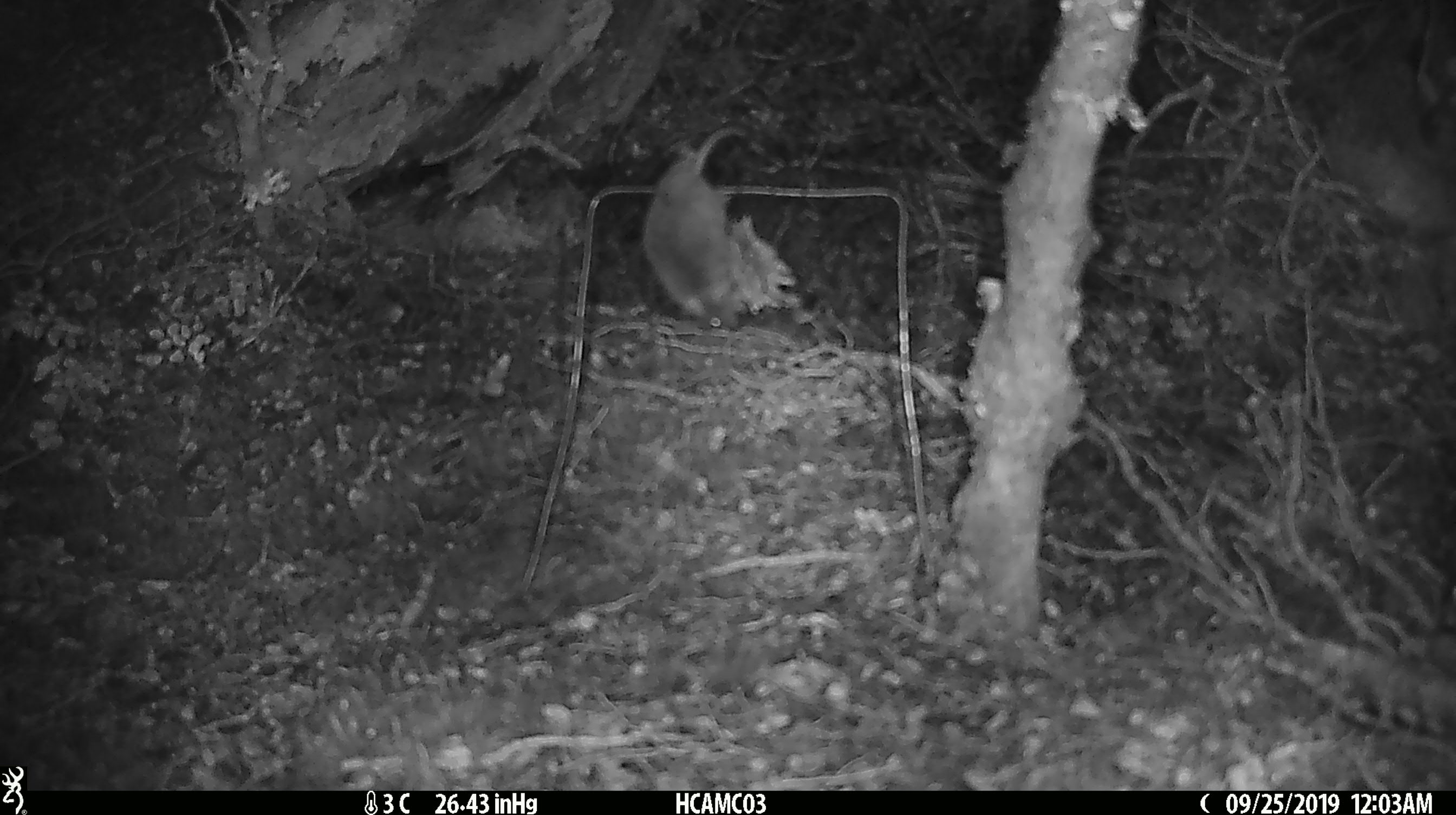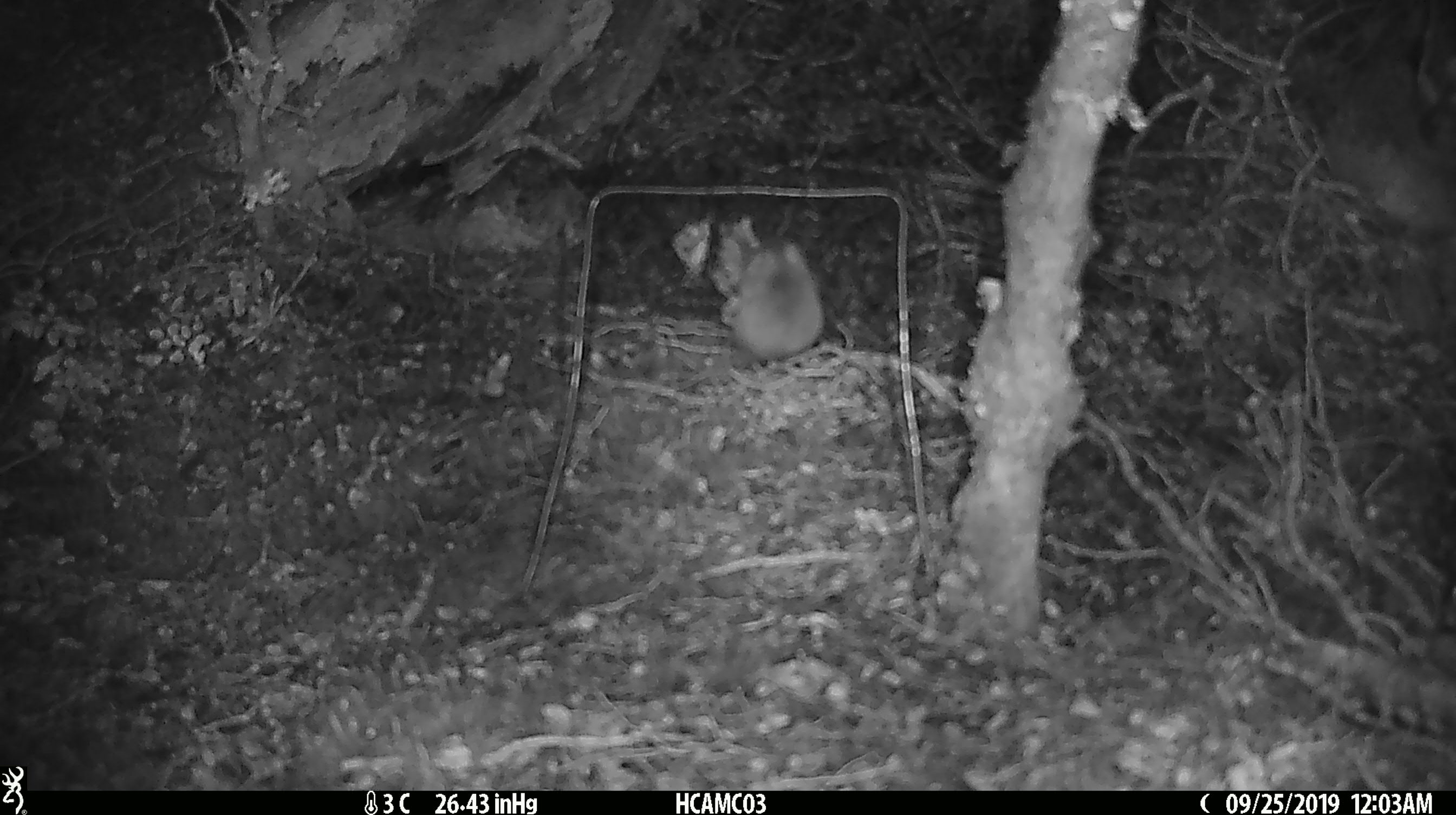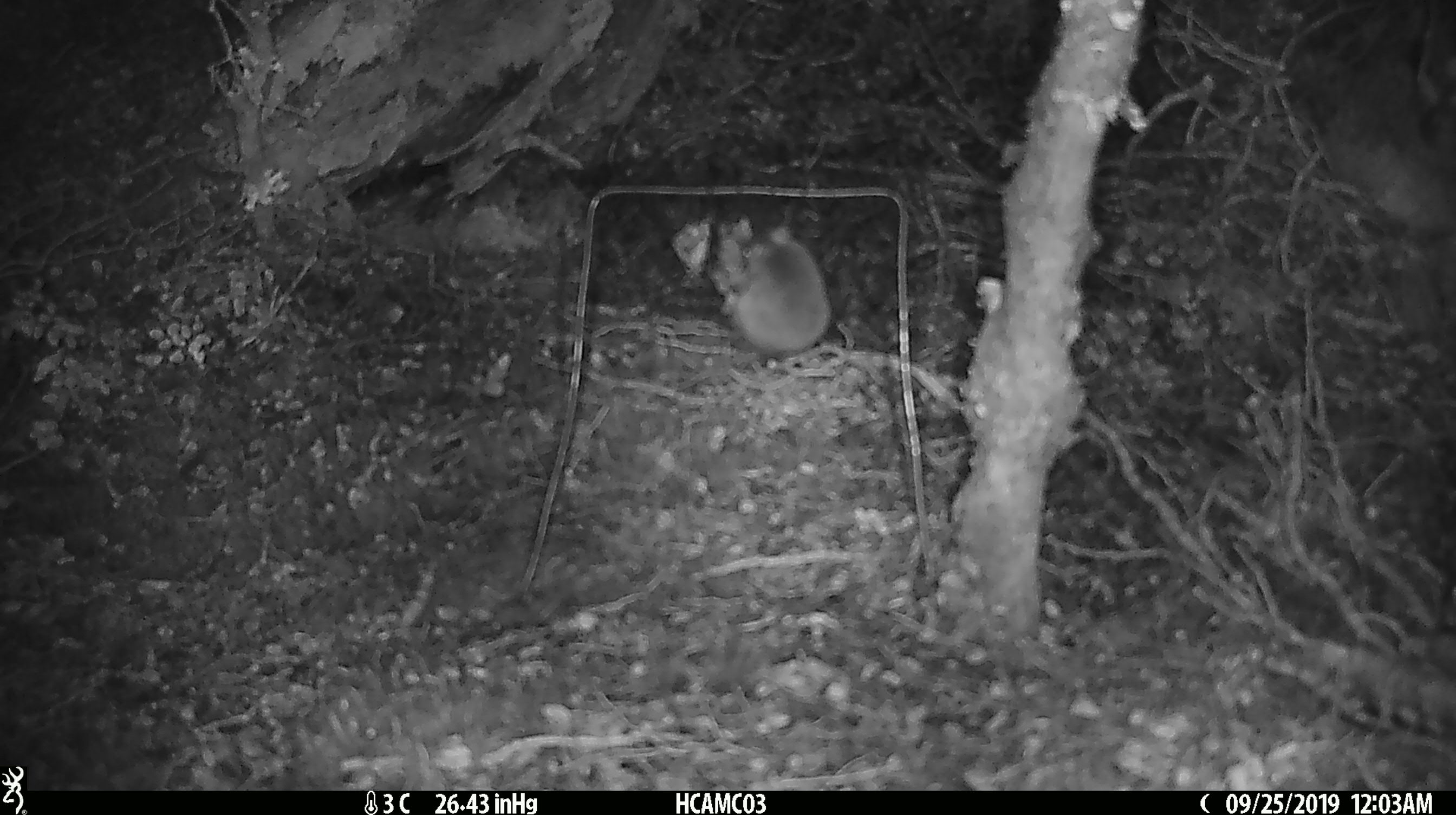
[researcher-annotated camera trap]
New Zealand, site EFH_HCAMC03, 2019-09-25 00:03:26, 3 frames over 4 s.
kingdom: Animalia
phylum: Chordata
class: Mammalia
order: Rodentia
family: Muridae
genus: Mus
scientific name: Mus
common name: mouse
Mouse (Mus).